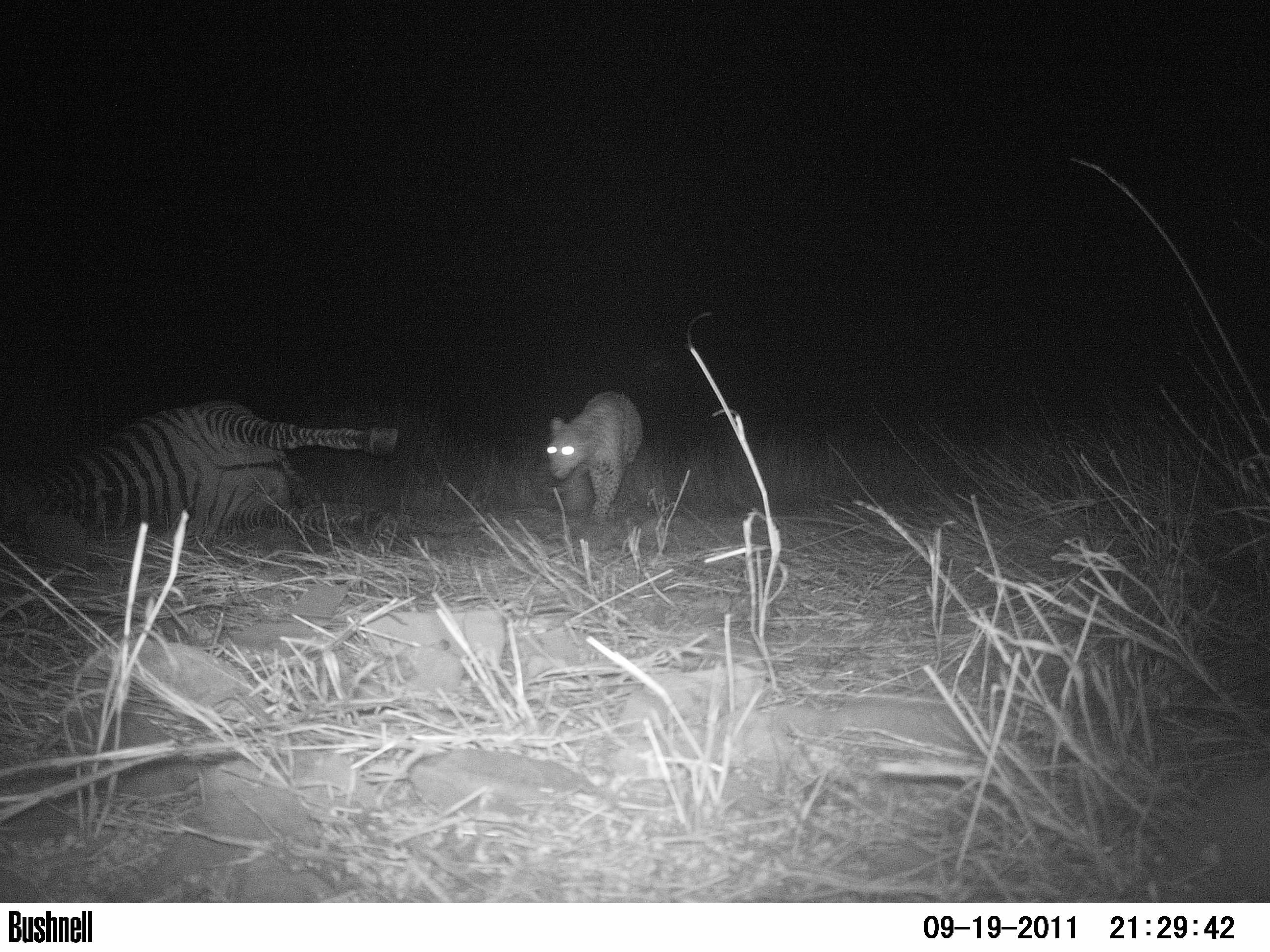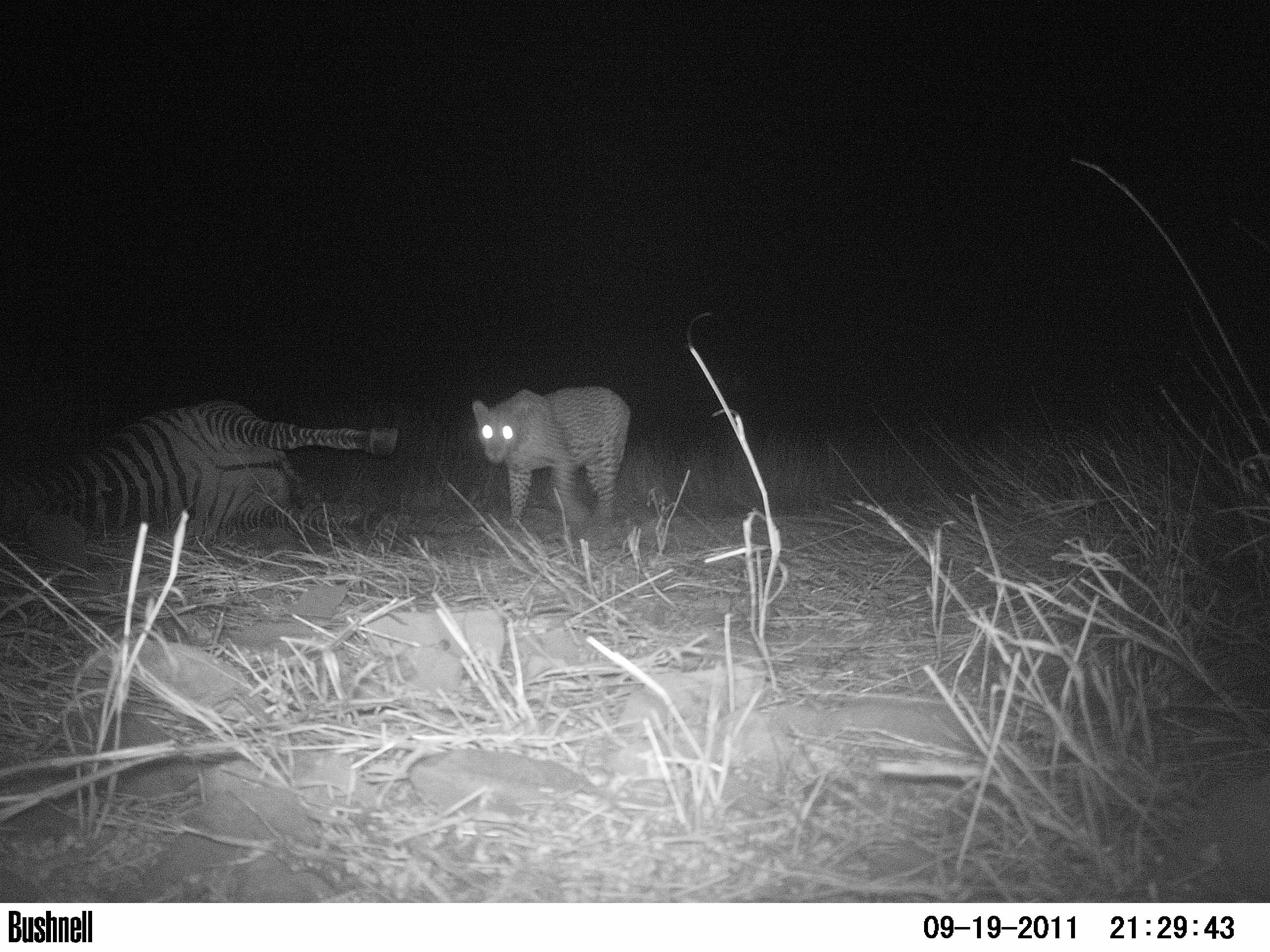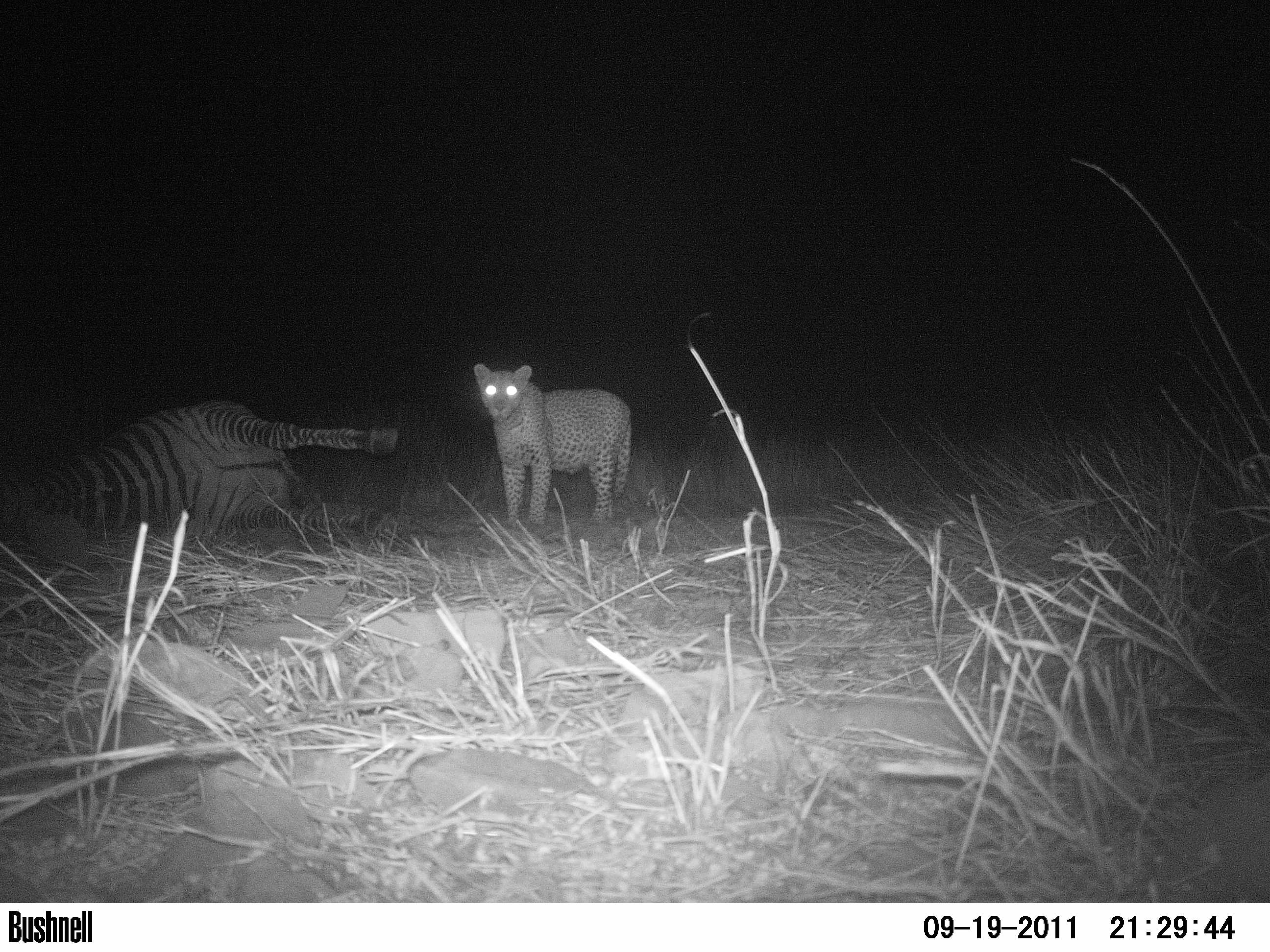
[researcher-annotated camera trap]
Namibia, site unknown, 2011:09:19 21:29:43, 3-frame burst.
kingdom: Animalia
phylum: Chordata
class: Mammalia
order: Carnivora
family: Felidae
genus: Panthera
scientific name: Panthera pardus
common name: leopard